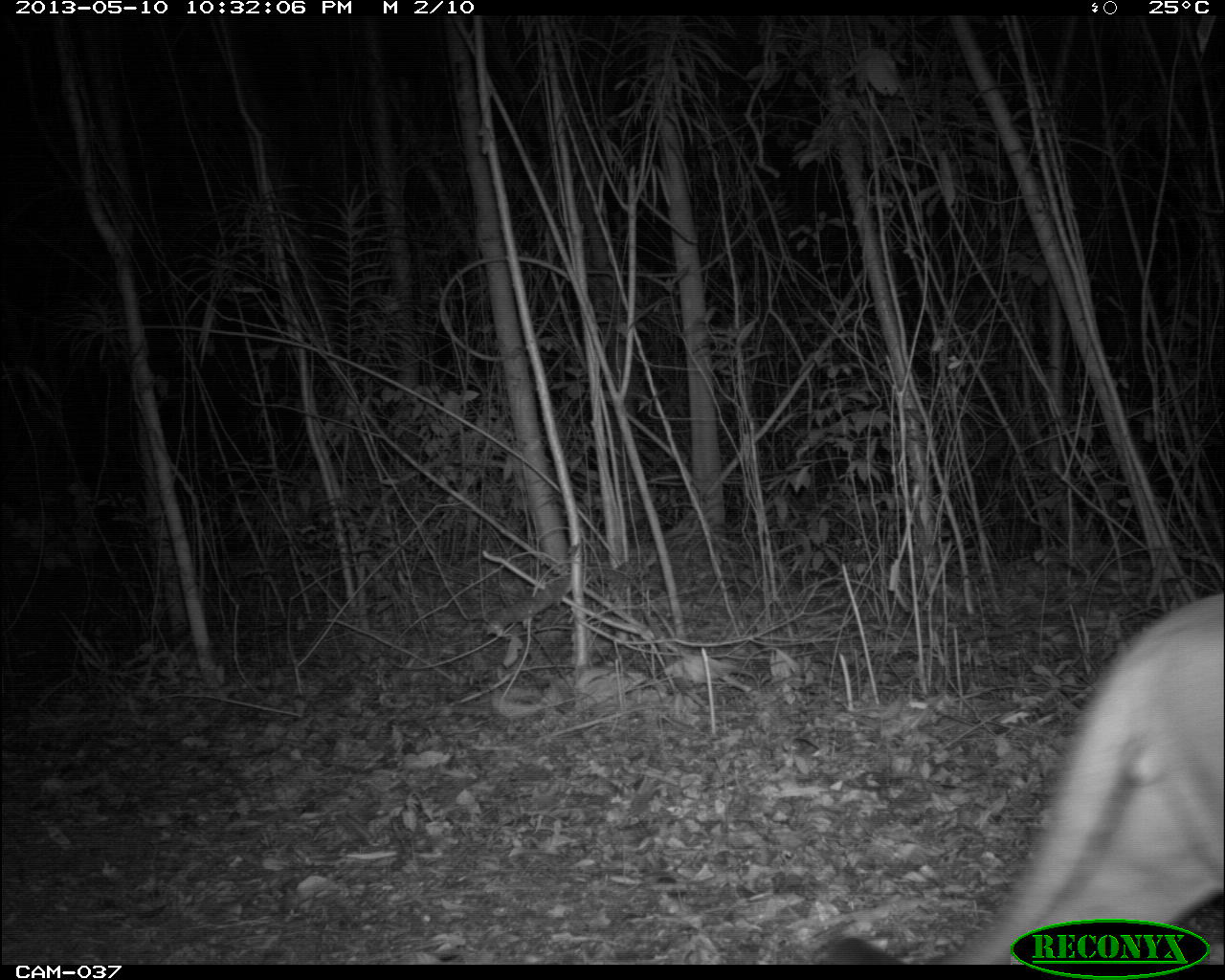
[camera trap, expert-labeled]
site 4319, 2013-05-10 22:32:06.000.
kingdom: Animalia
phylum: Chordata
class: Mammalia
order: Carnivora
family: Felidae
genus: Puma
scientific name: Puma concolor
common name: mountain lion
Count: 1.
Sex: male.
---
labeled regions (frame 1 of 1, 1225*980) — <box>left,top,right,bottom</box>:
puma concolor: <box>817,591,1225,964</box>